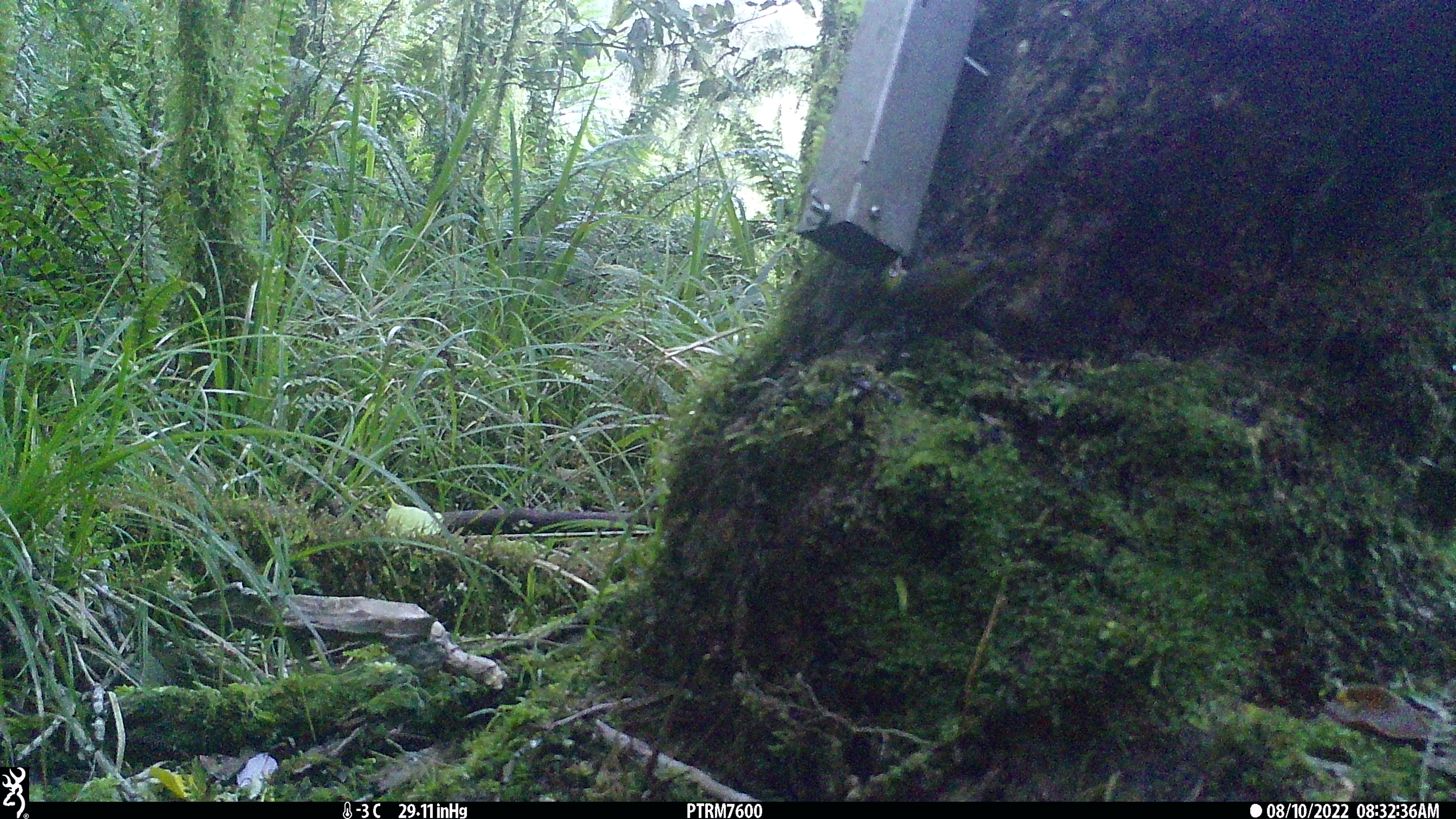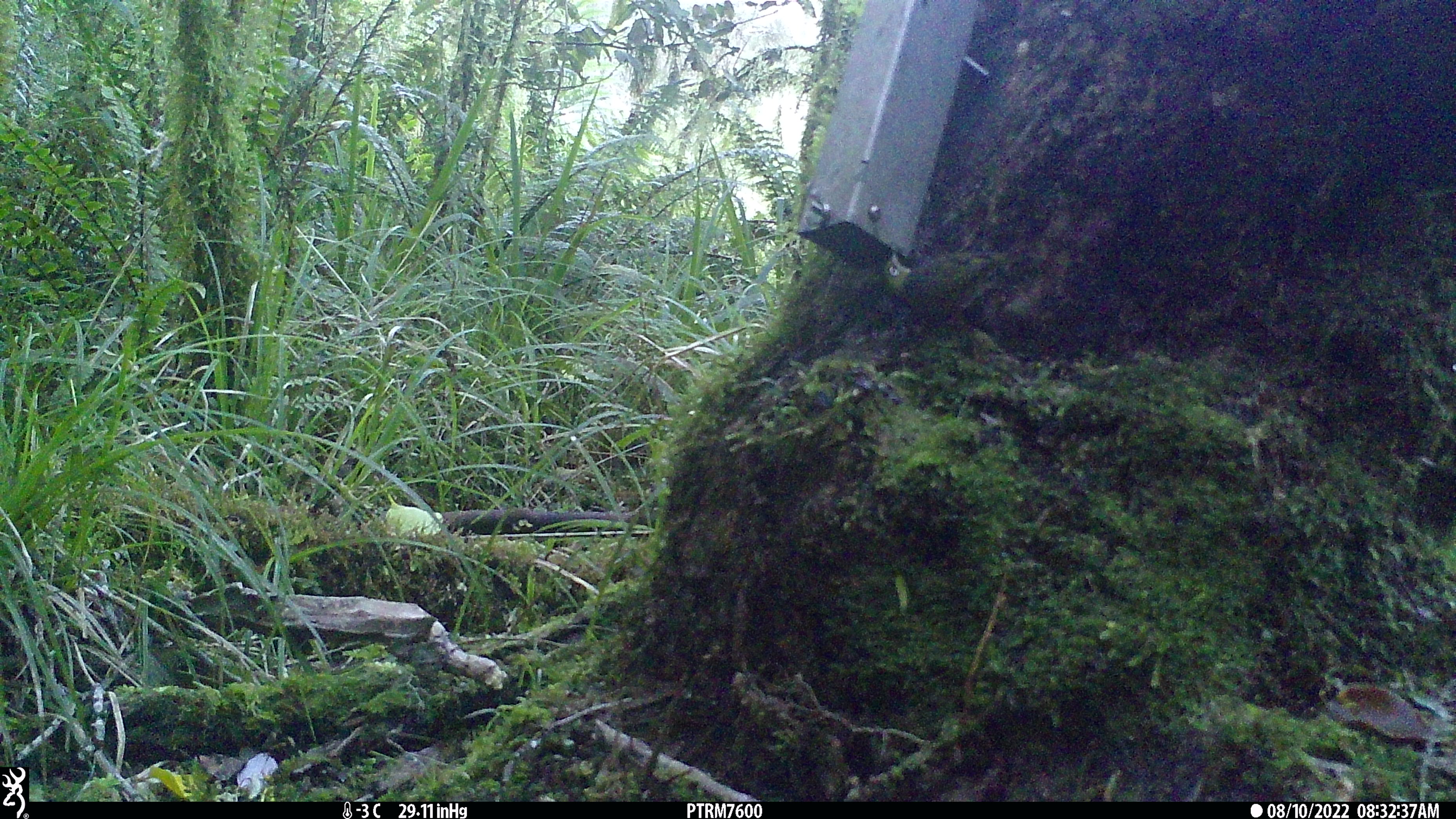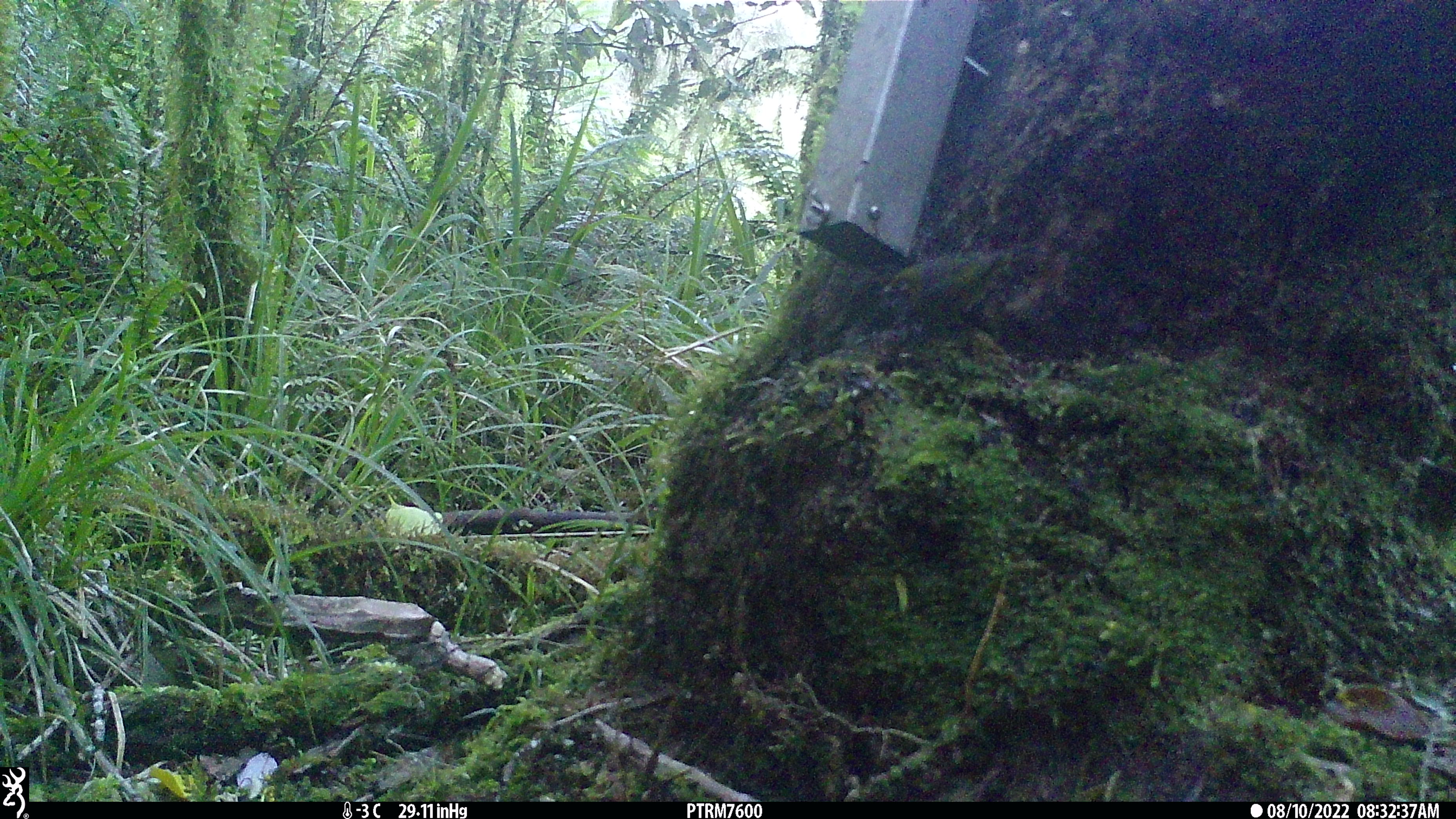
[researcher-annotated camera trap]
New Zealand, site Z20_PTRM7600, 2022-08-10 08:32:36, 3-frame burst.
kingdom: Animalia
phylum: Chordata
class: Aves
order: Passeriformes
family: Zosteropidae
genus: Zosterops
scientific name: Zosterops lateralis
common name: silvereye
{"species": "silvereye (Zosterops lateralis)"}